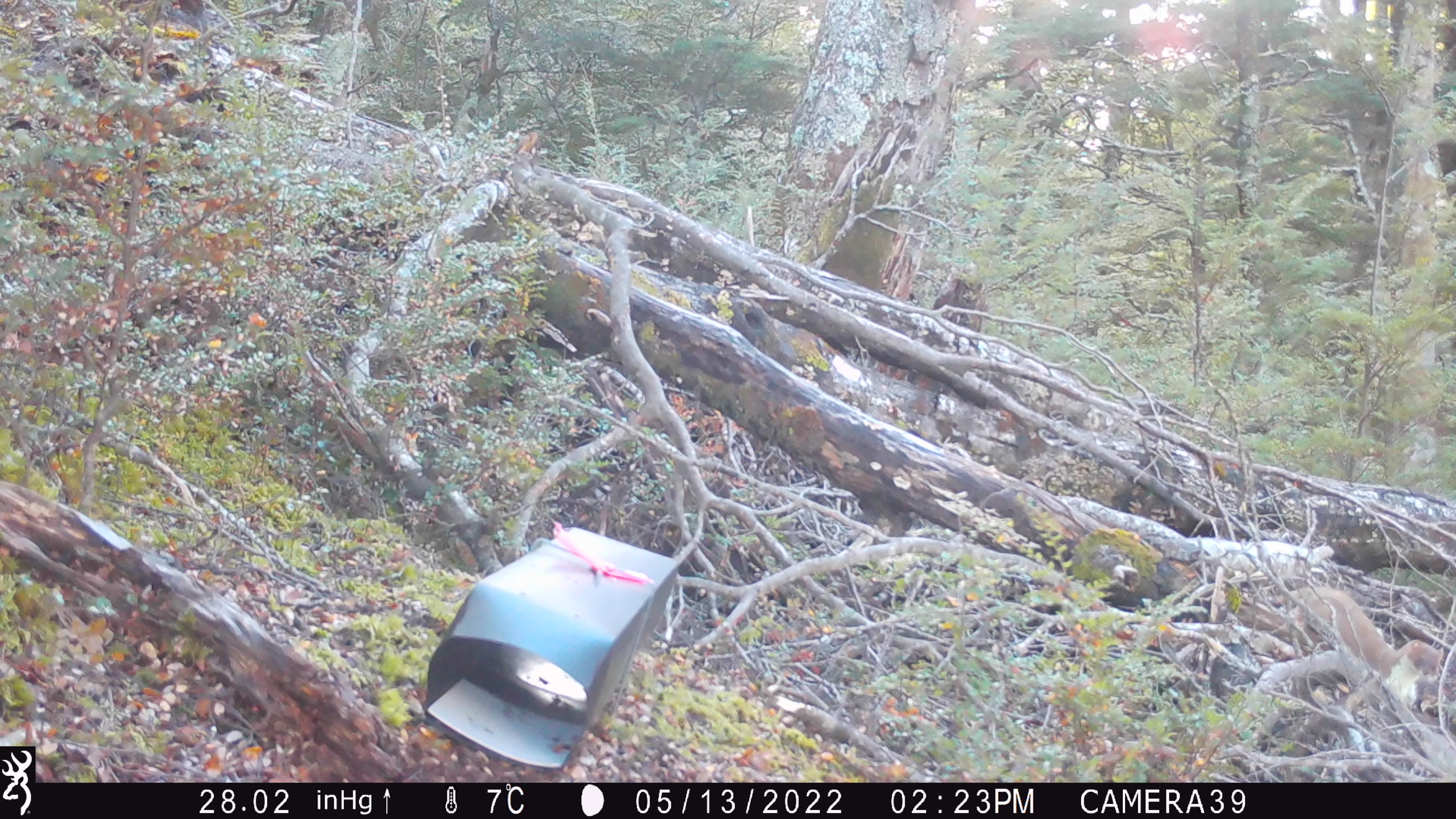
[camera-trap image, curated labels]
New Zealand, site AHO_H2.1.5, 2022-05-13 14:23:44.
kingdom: Animalia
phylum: Chordata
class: Mammalia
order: Carnivora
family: Mustelidae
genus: Mustela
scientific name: Mustela erminea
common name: stoat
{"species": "stoat (Mustela erminea)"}